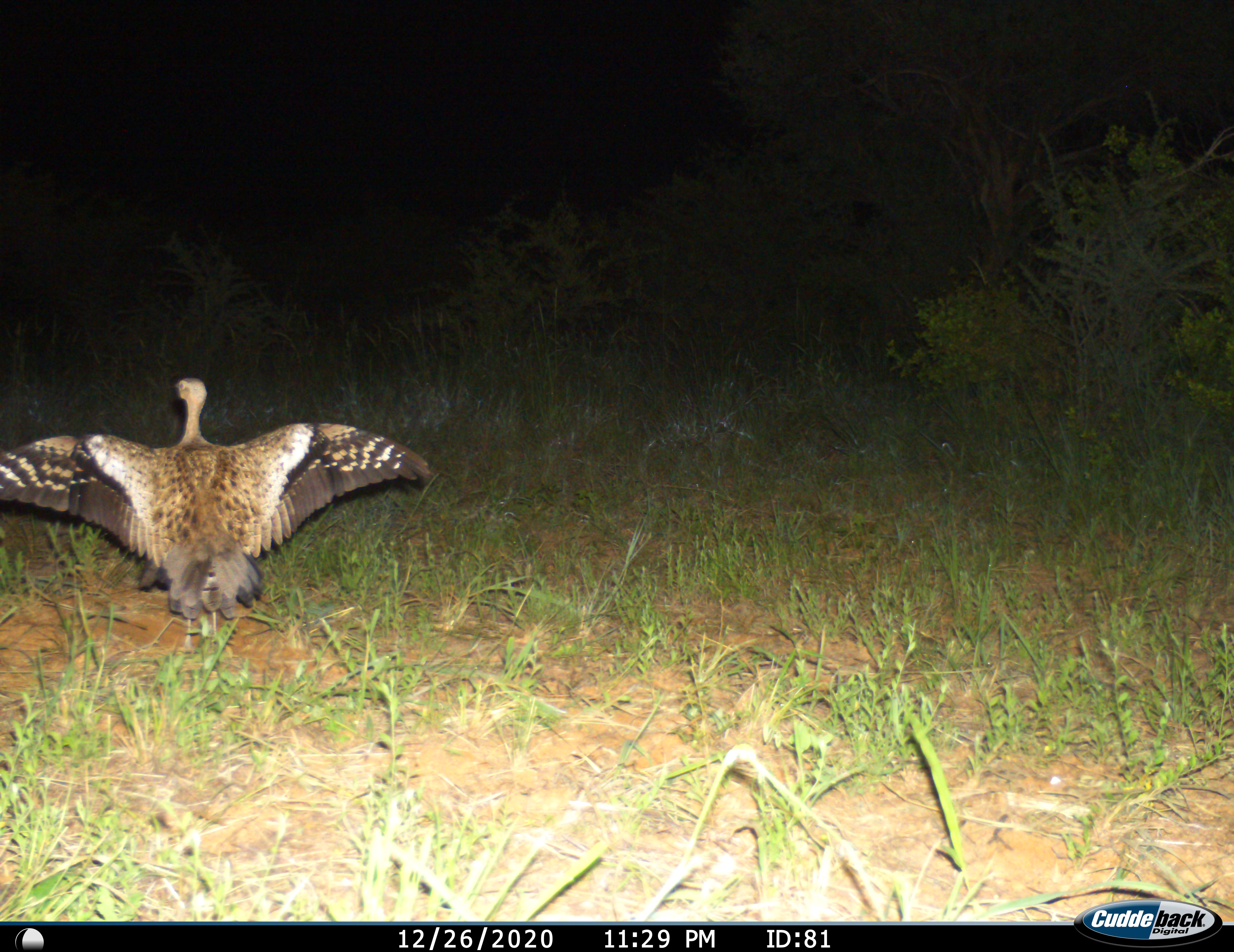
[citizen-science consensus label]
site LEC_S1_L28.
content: unidentified animal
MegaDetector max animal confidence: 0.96